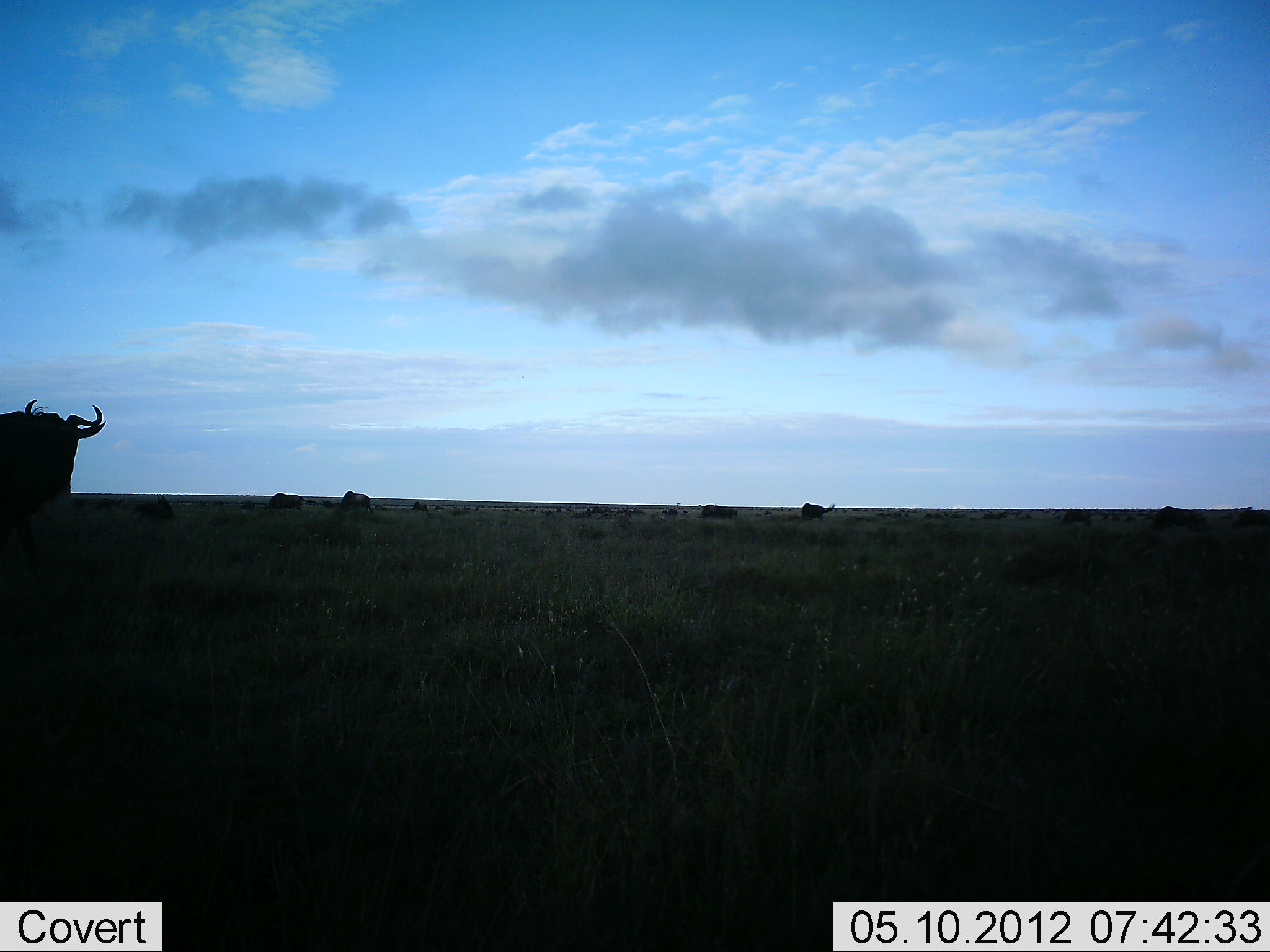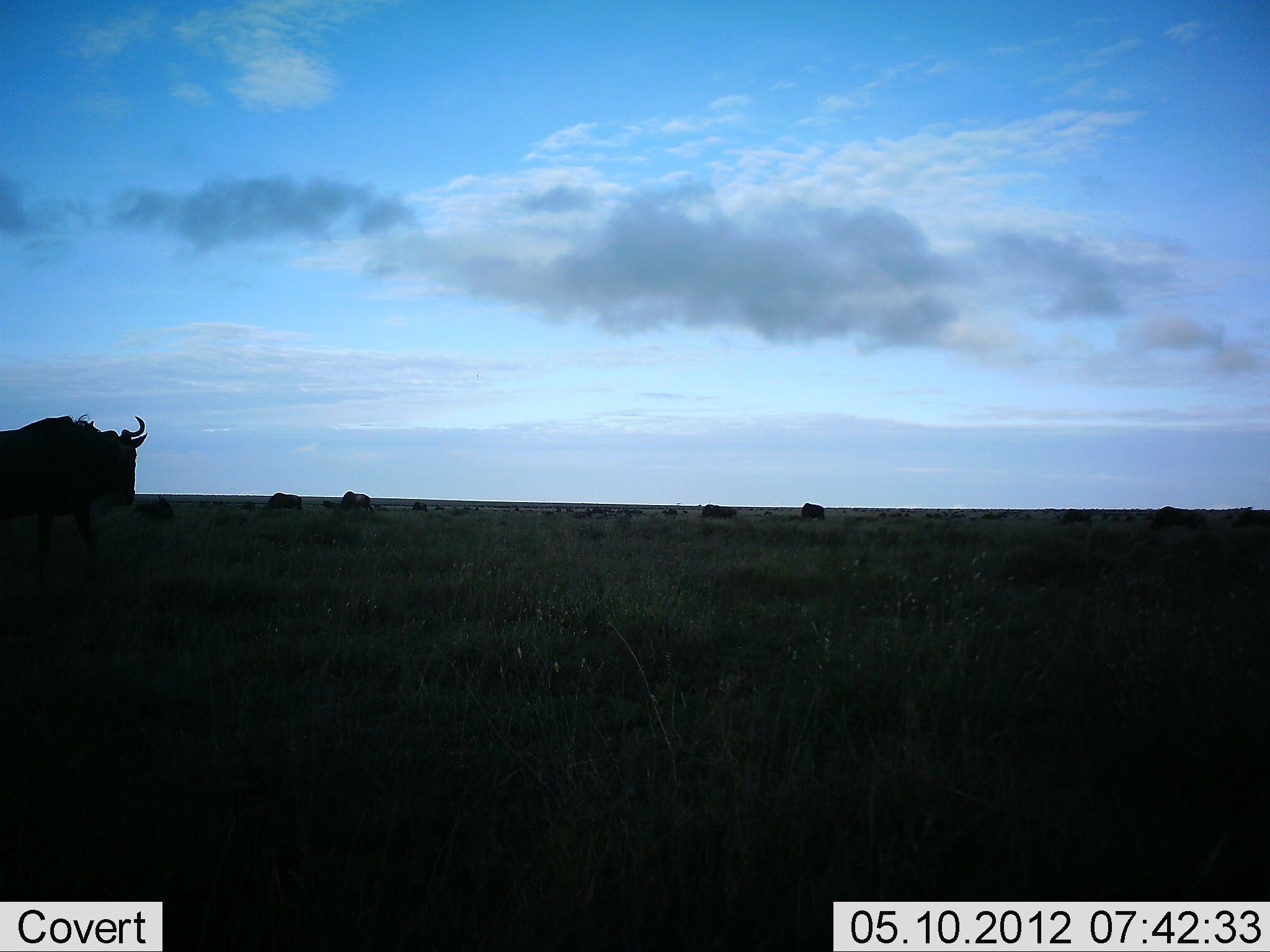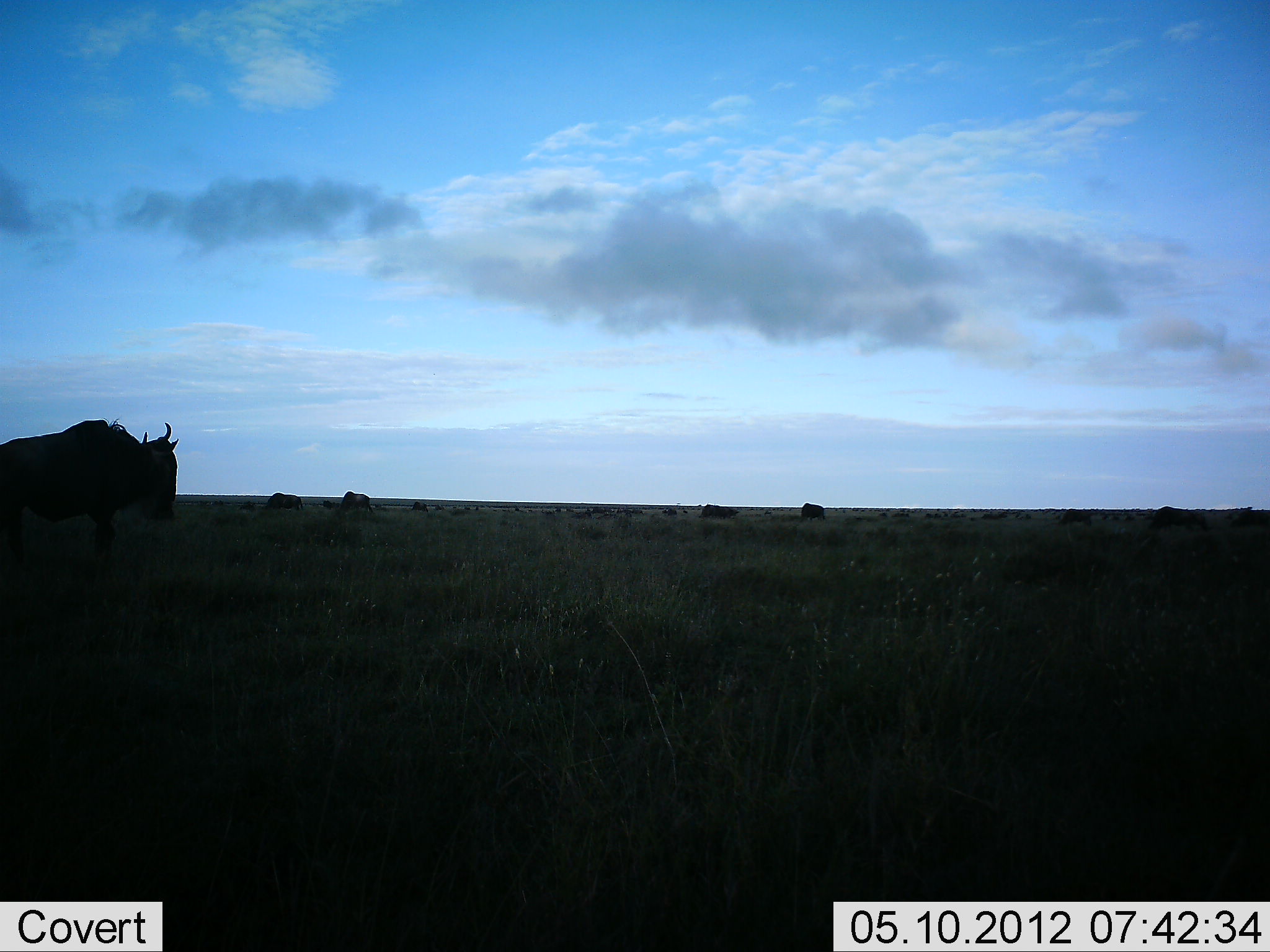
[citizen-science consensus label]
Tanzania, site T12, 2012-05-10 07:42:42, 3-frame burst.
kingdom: Animalia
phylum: Chordata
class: Mammalia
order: Artiodactyla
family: Bovidae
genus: Connochaetes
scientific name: Connochaetes taurinus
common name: blue wildebeest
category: wildebeest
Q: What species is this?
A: Wildebeest (blue wildebeest) (Connochaetes taurinus).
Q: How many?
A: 11-50.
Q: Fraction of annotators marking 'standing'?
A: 50%.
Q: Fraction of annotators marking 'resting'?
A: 20%.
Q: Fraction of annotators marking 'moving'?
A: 70%.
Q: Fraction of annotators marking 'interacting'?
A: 0%.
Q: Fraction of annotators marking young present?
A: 0%.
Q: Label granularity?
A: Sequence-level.